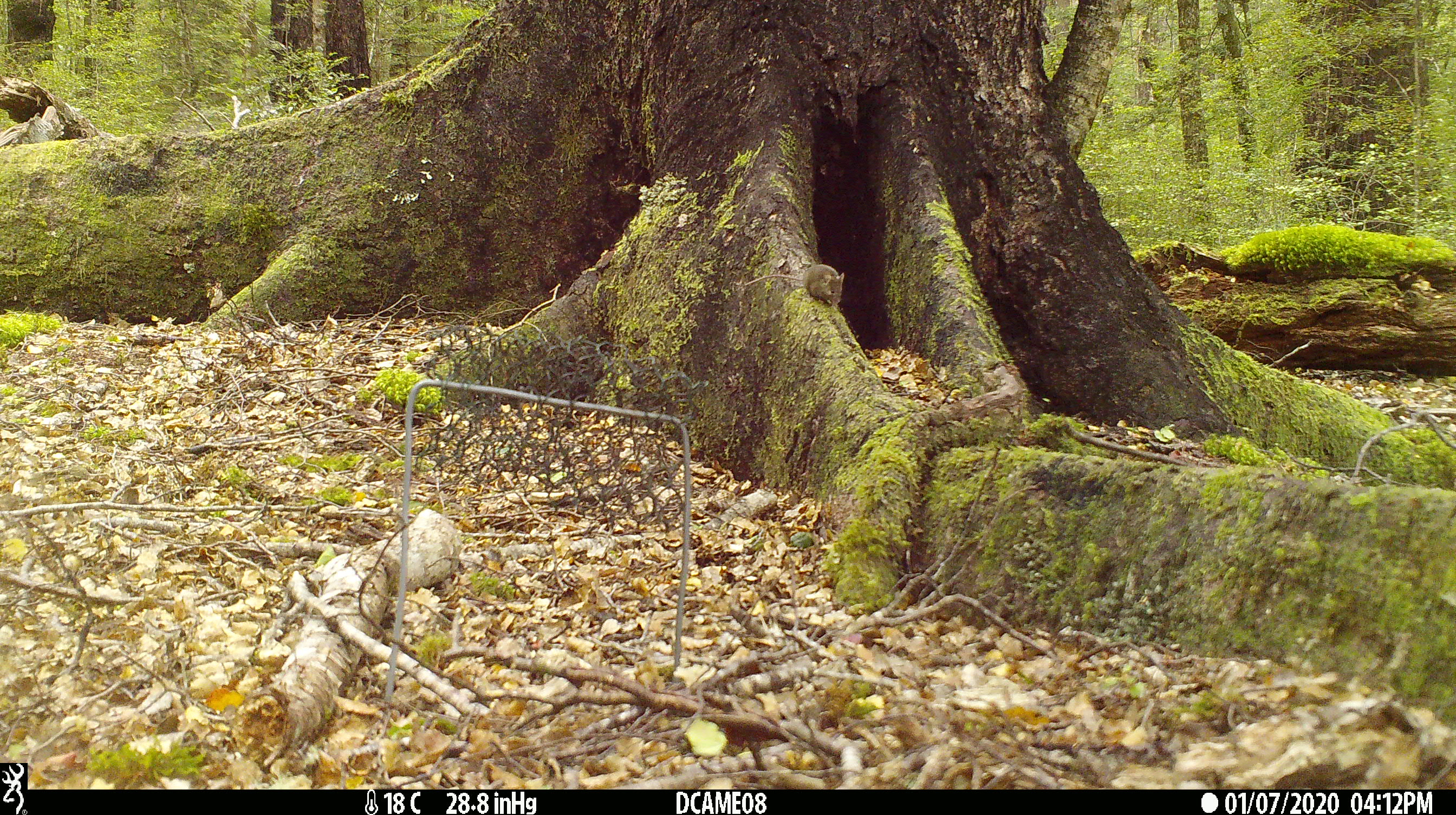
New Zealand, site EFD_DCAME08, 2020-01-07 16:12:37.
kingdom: Animalia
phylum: Chordata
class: Mammalia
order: Rodentia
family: Muridae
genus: Mus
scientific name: Mus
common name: mouse